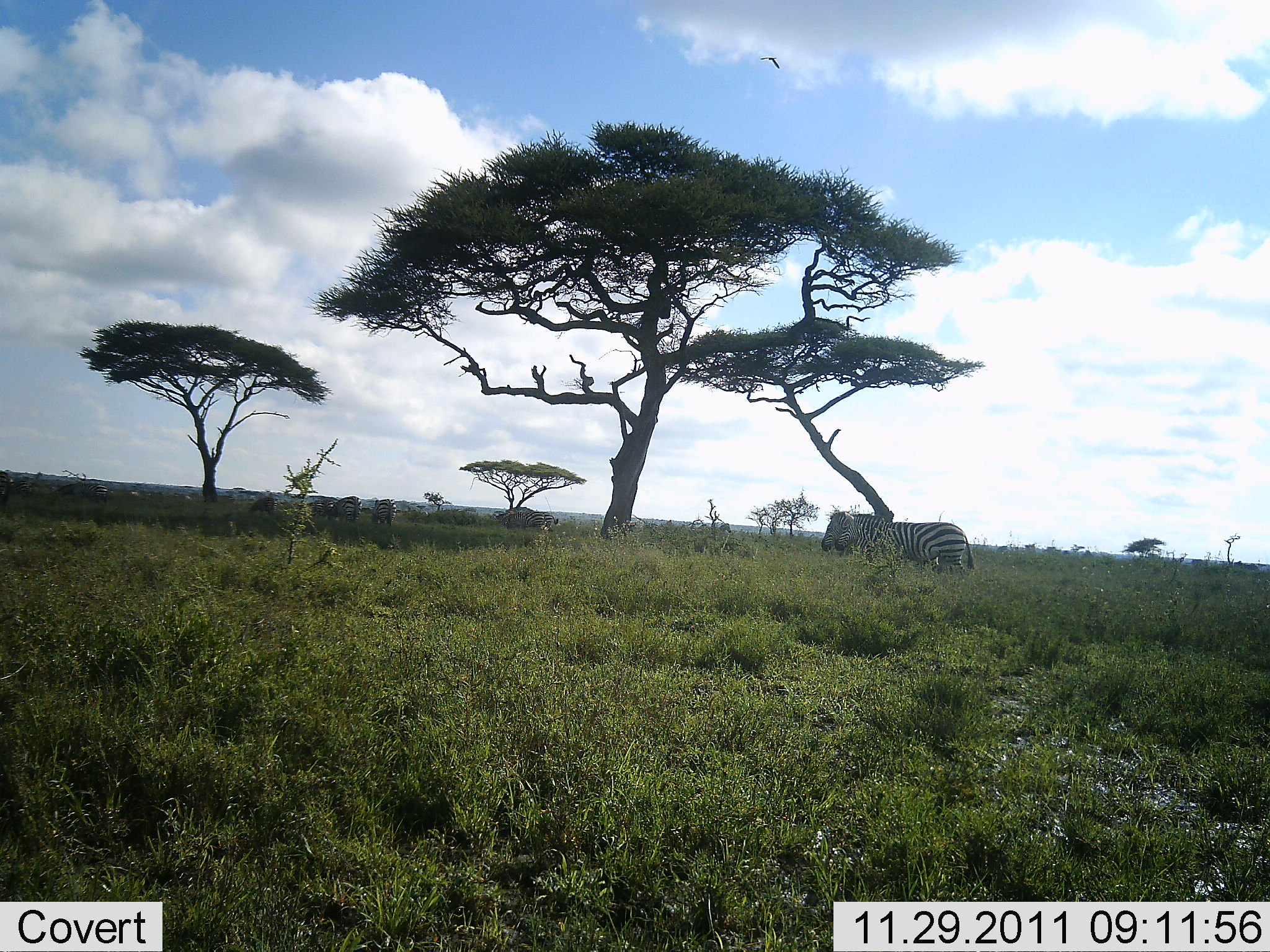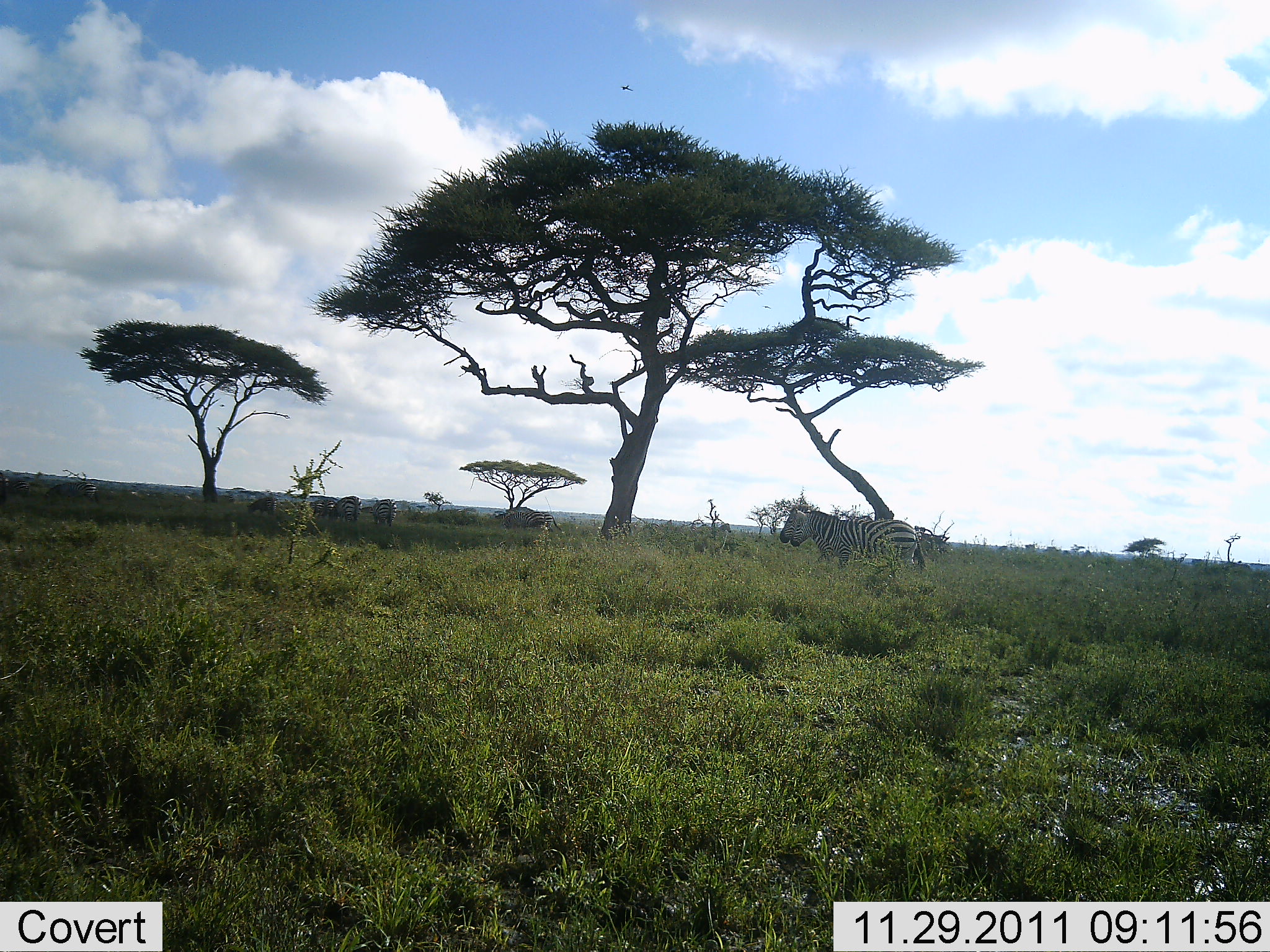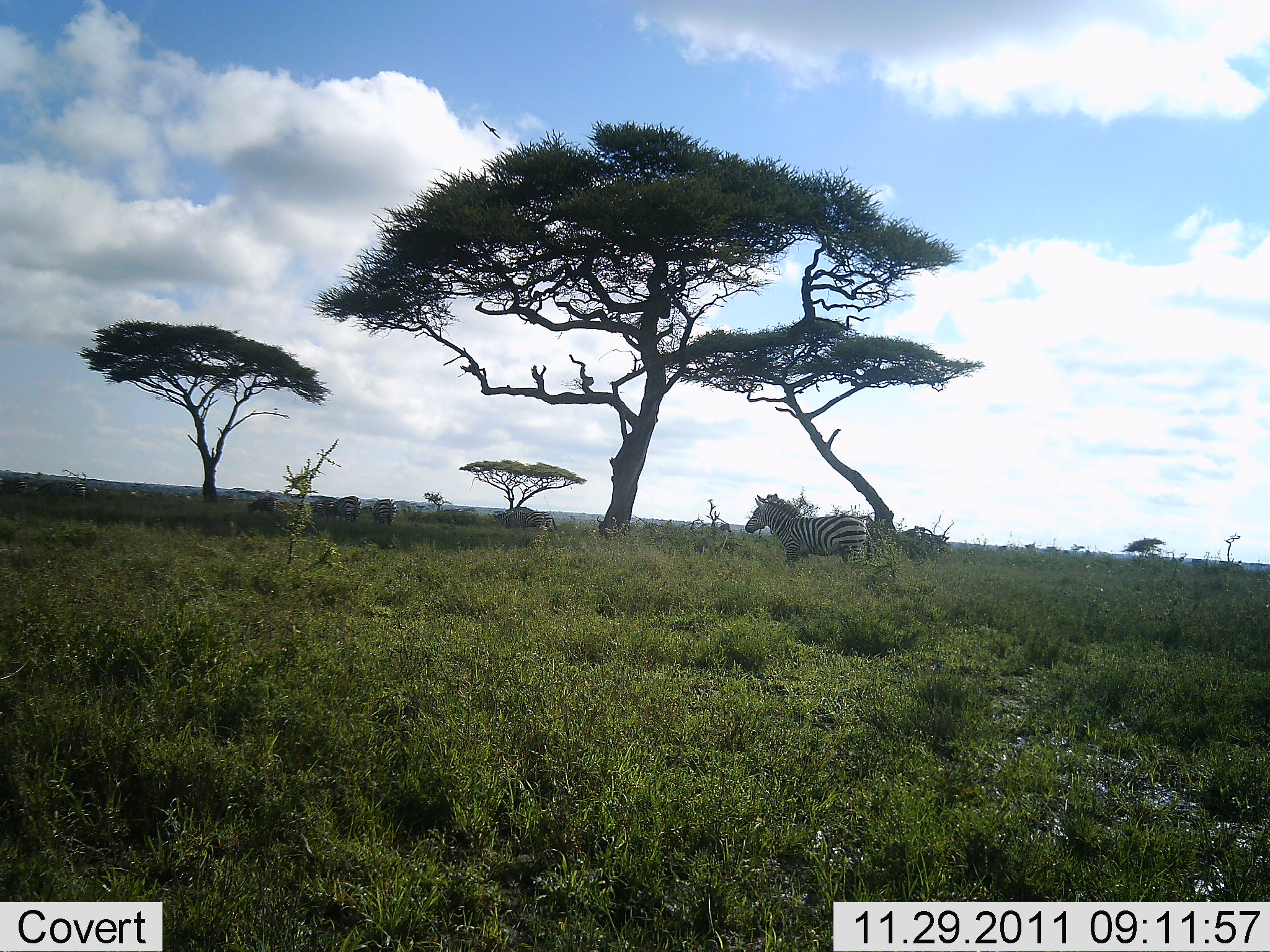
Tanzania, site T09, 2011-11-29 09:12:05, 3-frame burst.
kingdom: Animalia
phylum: Chordata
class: Mammalia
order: Perissodactyla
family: Equidae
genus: Equus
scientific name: Equus quagga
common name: plains zebra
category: zebra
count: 2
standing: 20%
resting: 0%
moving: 80%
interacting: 7%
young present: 0%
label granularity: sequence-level